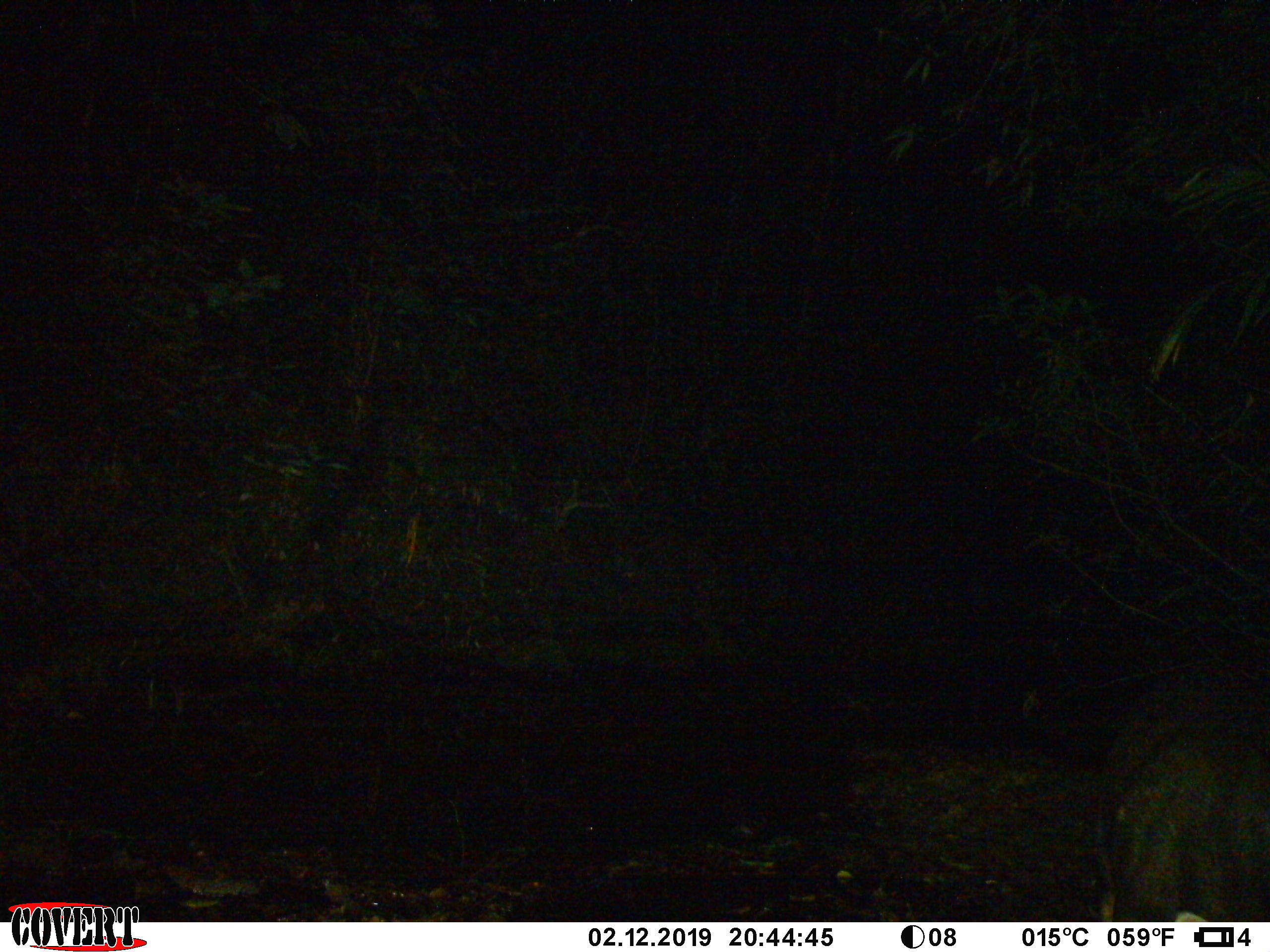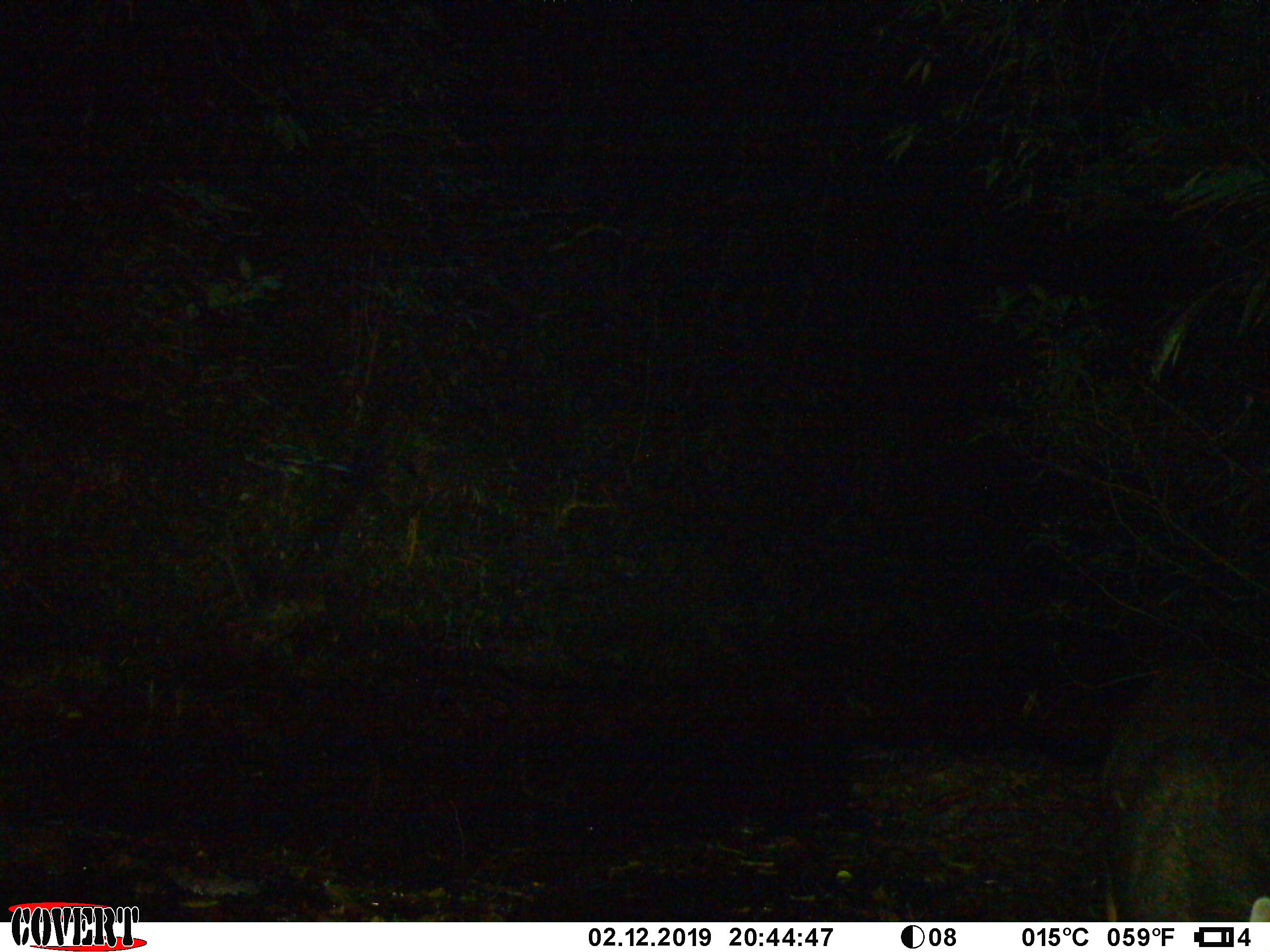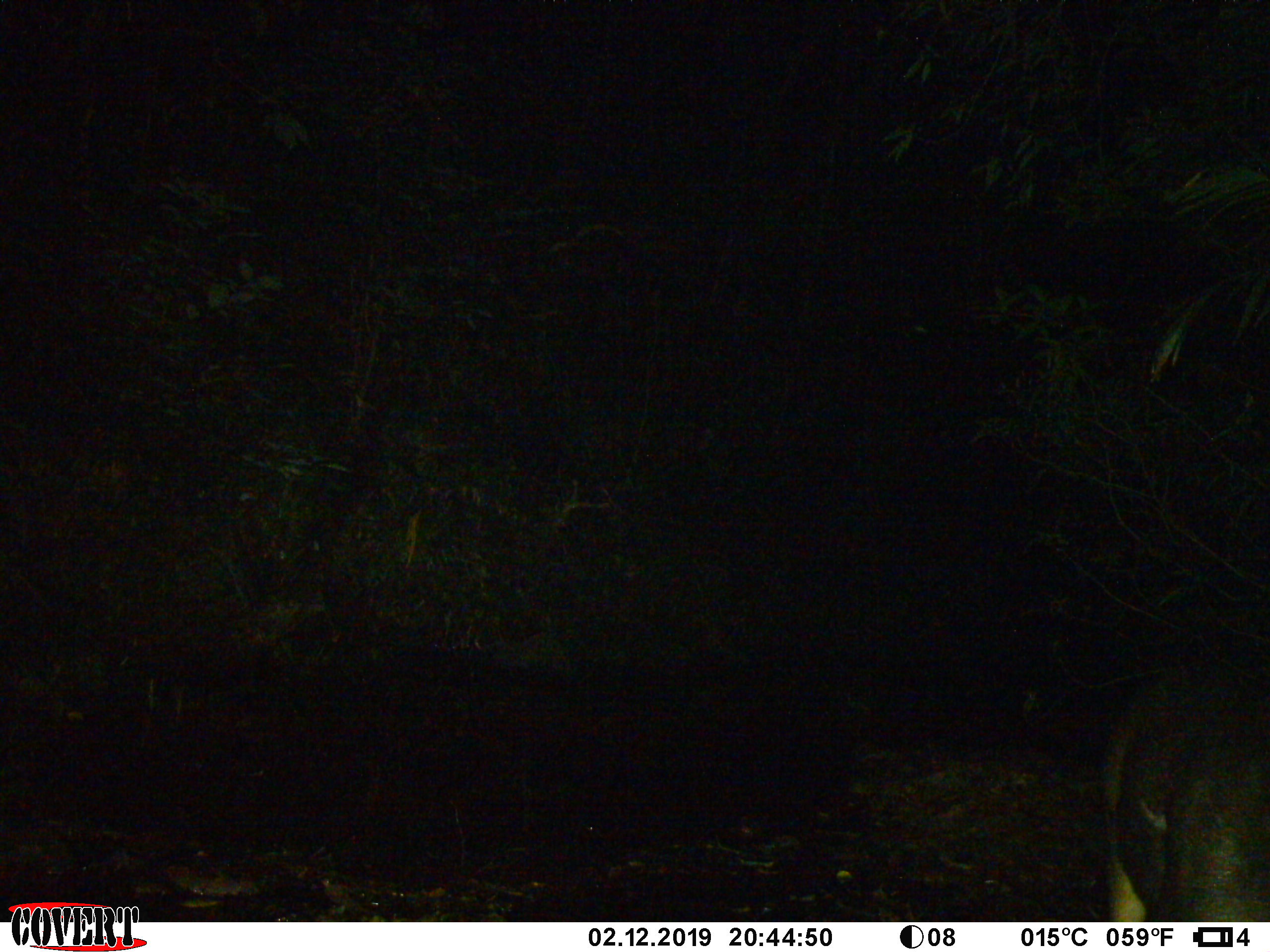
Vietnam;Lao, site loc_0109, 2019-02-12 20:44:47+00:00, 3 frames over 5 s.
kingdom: Animalia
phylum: Chordata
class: Mammalia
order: Artiodactyla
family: Cervidae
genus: Rusa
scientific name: Rusa unicolor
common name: sambar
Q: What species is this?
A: Sambar (Rusa unicolor).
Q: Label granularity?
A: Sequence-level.